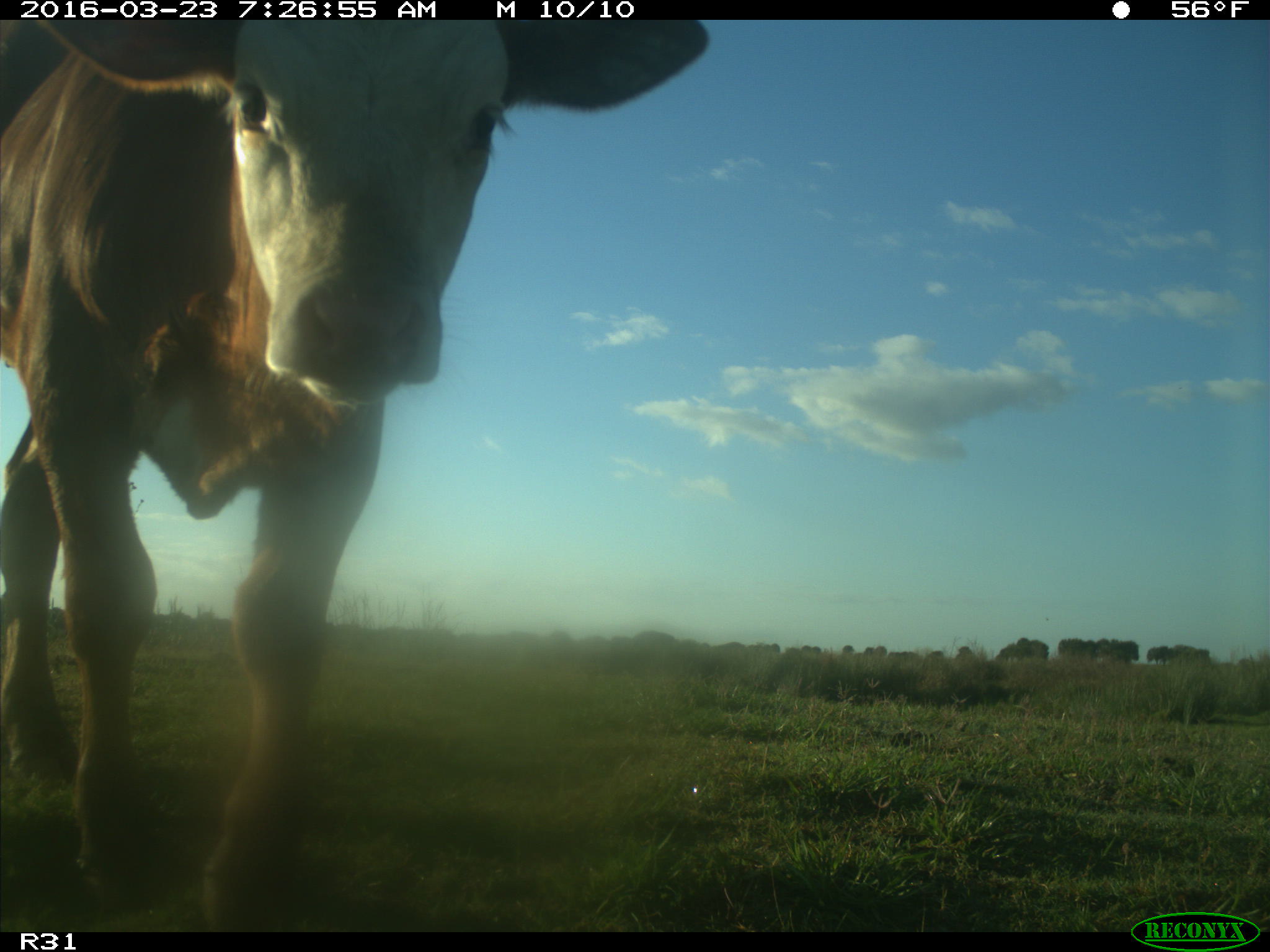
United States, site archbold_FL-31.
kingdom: Animalia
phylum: Chordata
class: Mammalia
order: Artiodactyla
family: Bovidae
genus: Bos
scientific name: Bos taurus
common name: domestic cow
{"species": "Bos taurus (domestic cow)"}